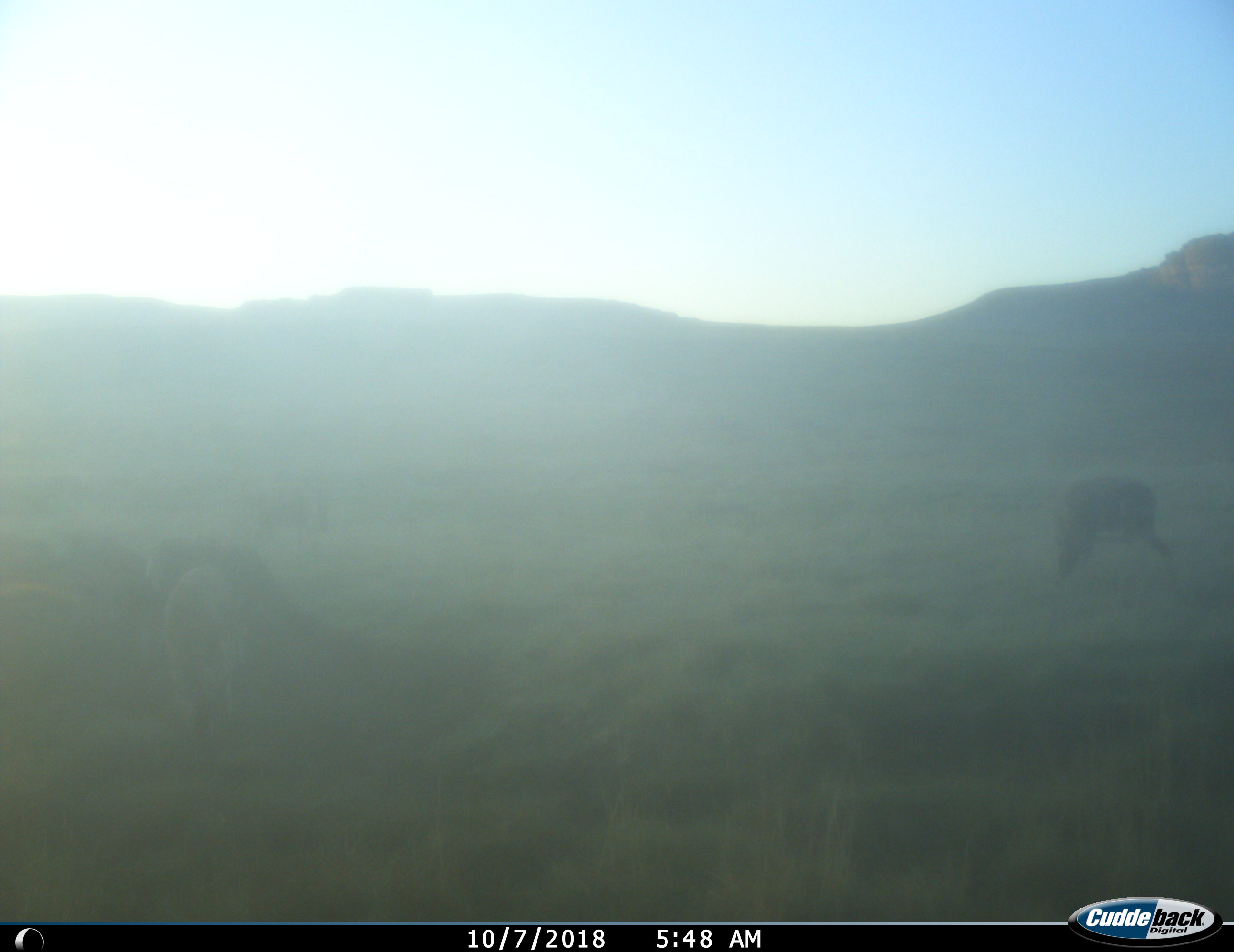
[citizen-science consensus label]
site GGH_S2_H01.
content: unidentified animal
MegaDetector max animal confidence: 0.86